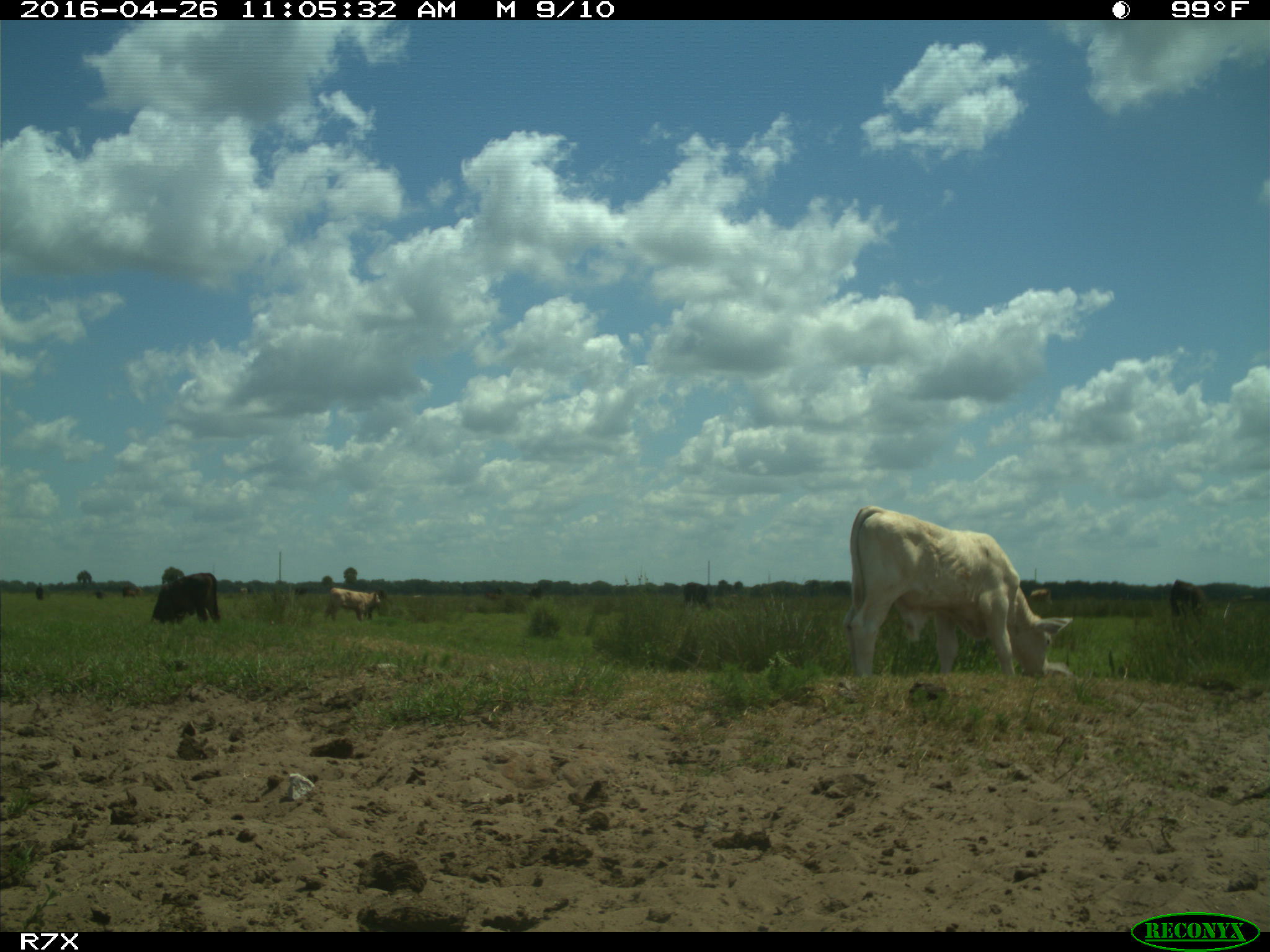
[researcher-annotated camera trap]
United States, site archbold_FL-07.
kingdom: Animalia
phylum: Chordata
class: Mammalia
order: Artiodactyla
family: Bovidae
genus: Bos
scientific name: Bos taurus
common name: domestic cow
Bos taurus (domestic cow).